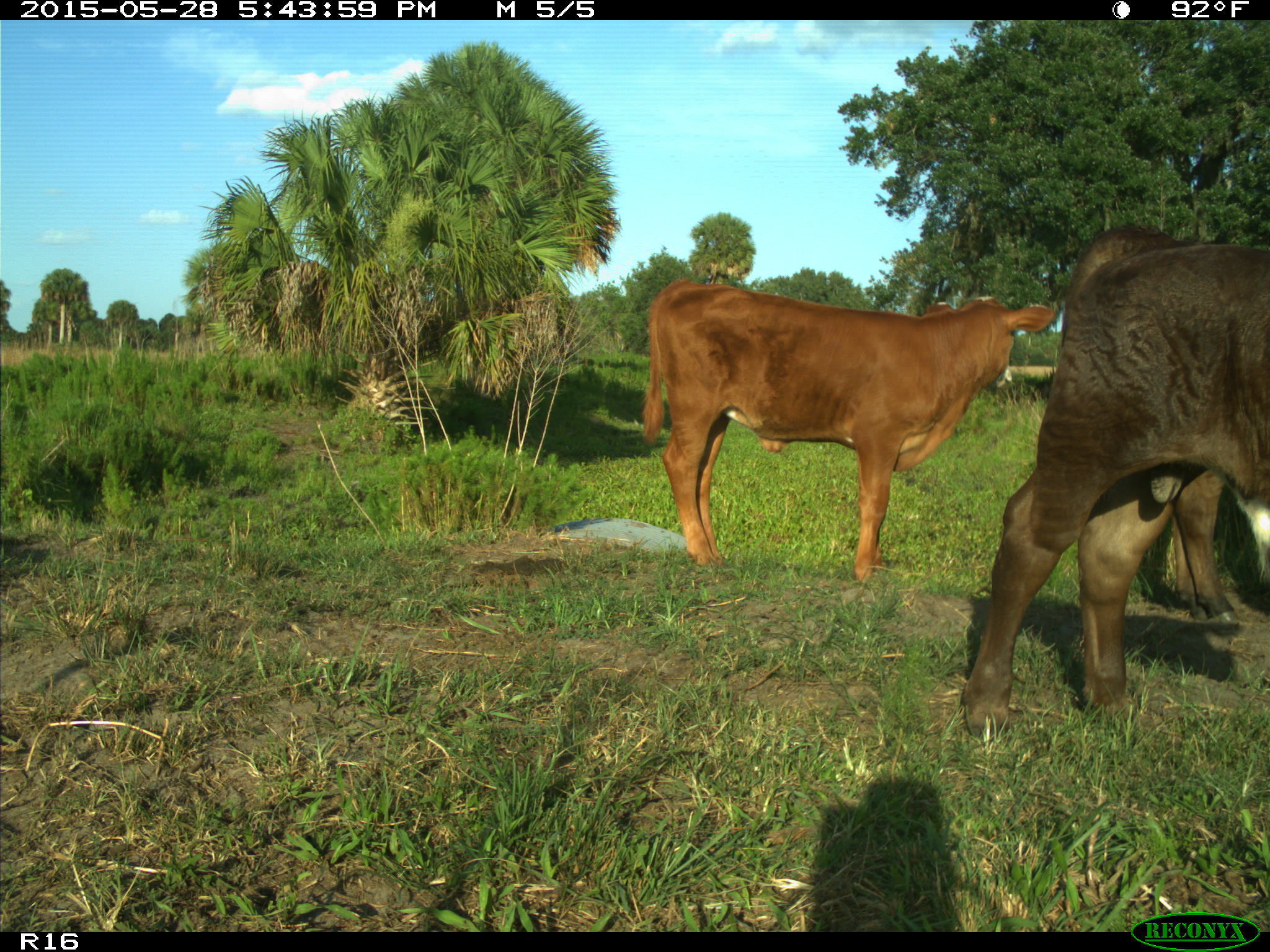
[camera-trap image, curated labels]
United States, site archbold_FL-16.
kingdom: Animalia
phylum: Chordata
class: Mammalia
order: Artiodactyla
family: Bovidae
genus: Bos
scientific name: Bos taurus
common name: domestic cow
Bos taurus (domestic cow).